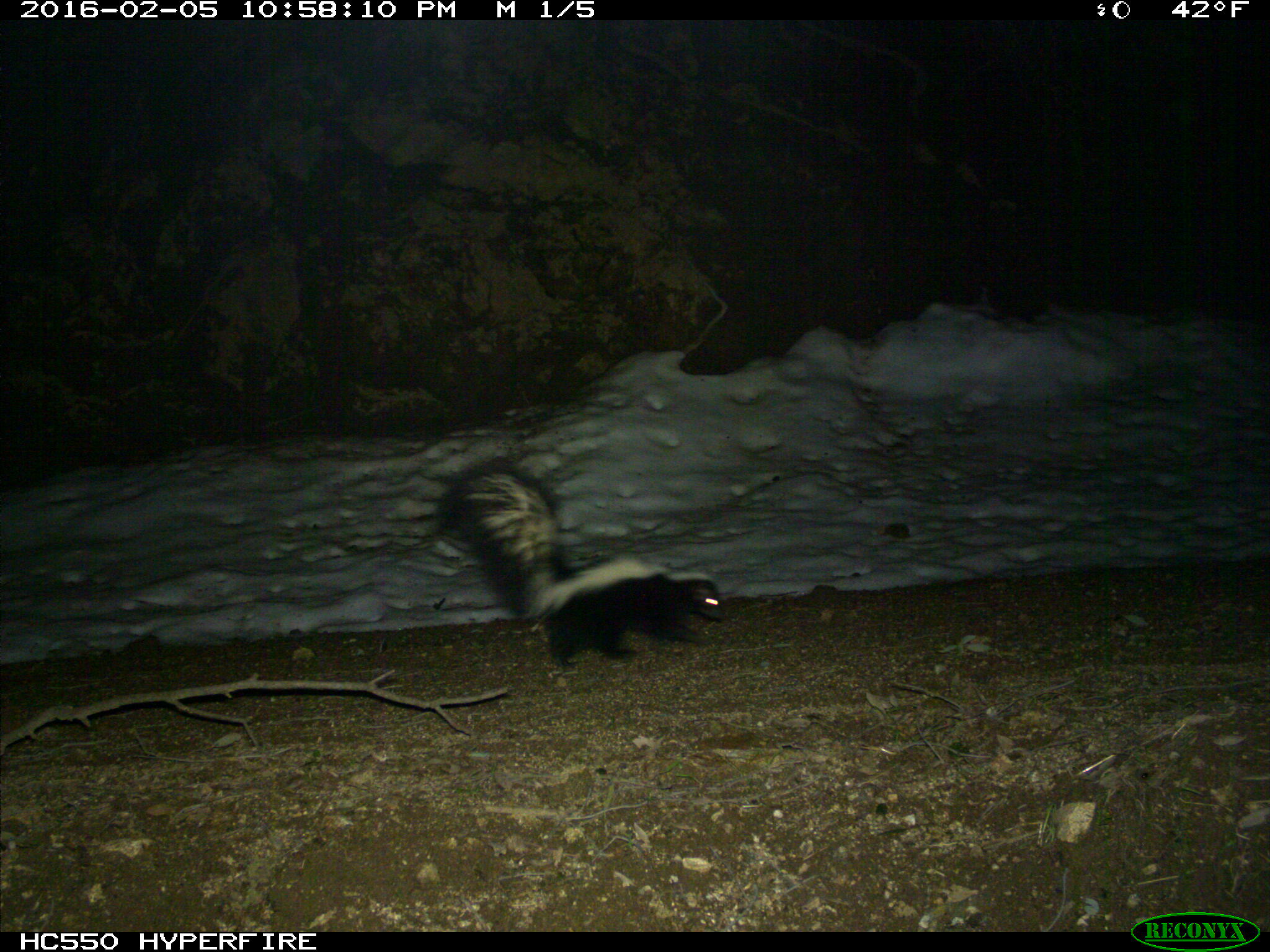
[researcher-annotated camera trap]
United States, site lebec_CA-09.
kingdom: Animalia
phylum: Chordata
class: Mammalia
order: Carnivora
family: Mephitidae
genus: Mephitis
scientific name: Mephitis mephitis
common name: striped skunk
Mephitis mephitis (striped skunk).